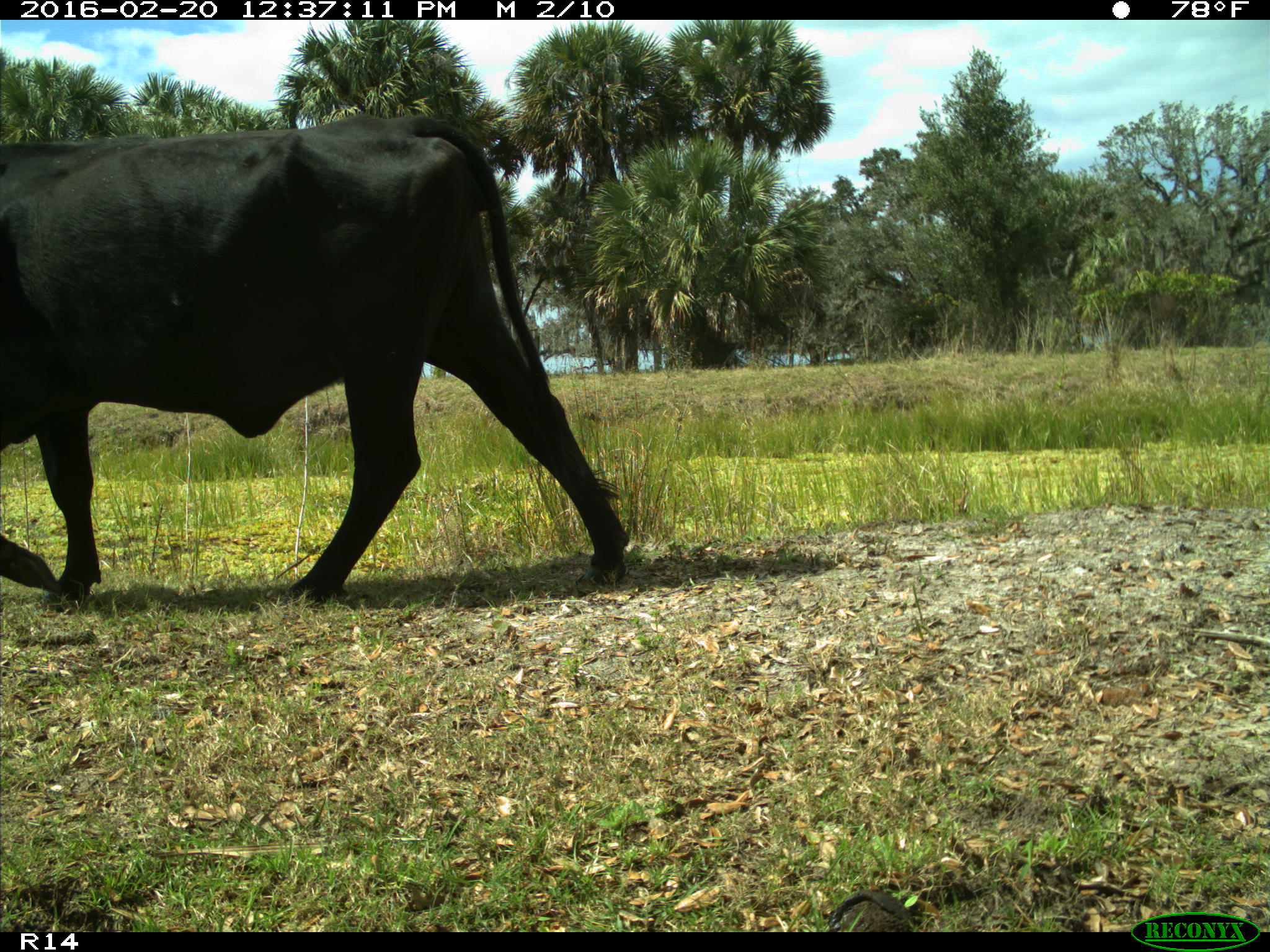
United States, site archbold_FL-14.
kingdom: Animalia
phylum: Chordata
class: Mammalia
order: Artiodactyla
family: Bovidae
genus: Bos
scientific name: Bos taurus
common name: domestic cow